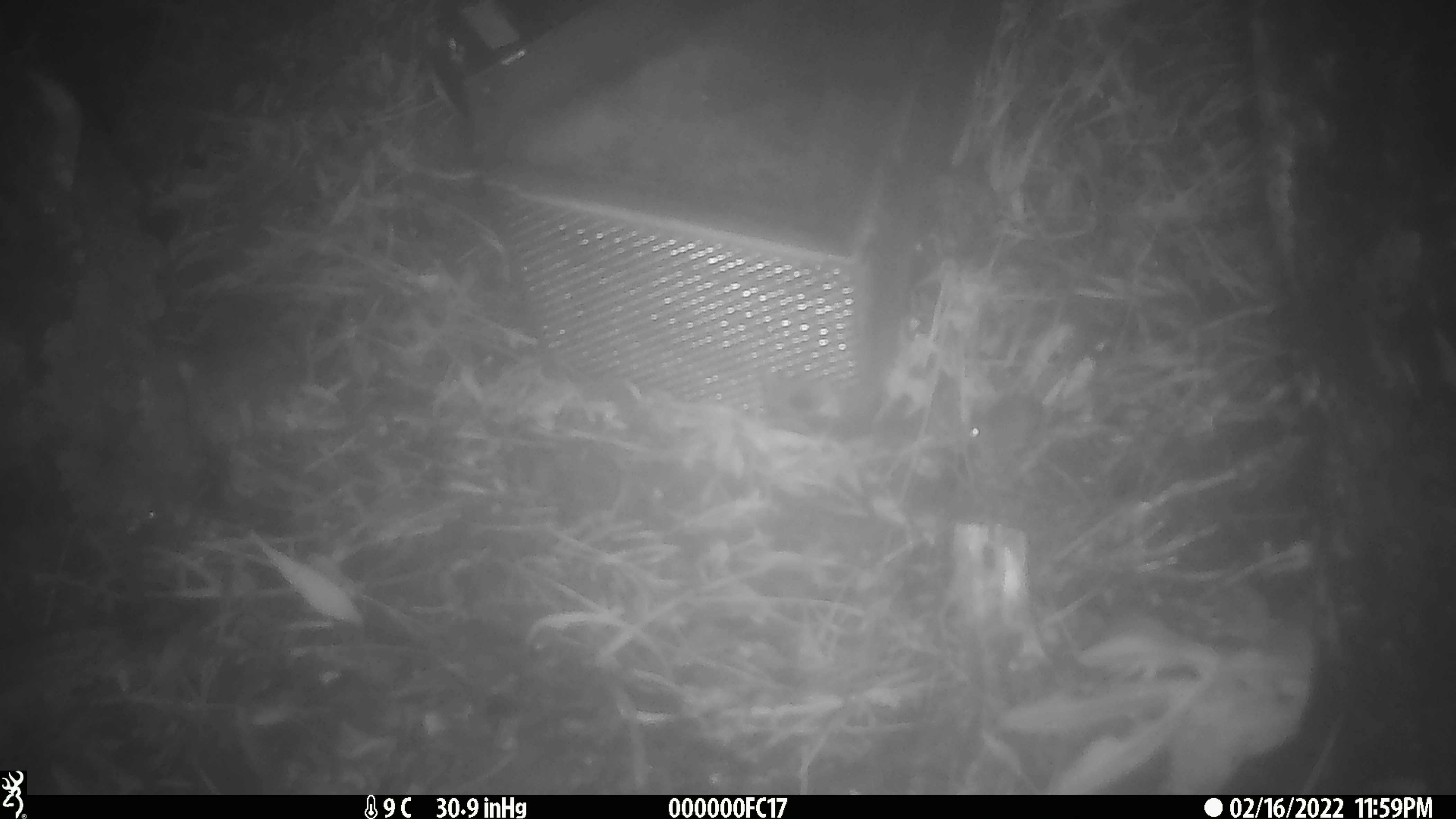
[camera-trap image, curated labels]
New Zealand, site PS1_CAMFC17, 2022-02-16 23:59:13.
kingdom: Animalia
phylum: Chordata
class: Mammalia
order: Rodentia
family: Muridae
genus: Mus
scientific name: Mus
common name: mouse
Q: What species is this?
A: Mouse (Mus).